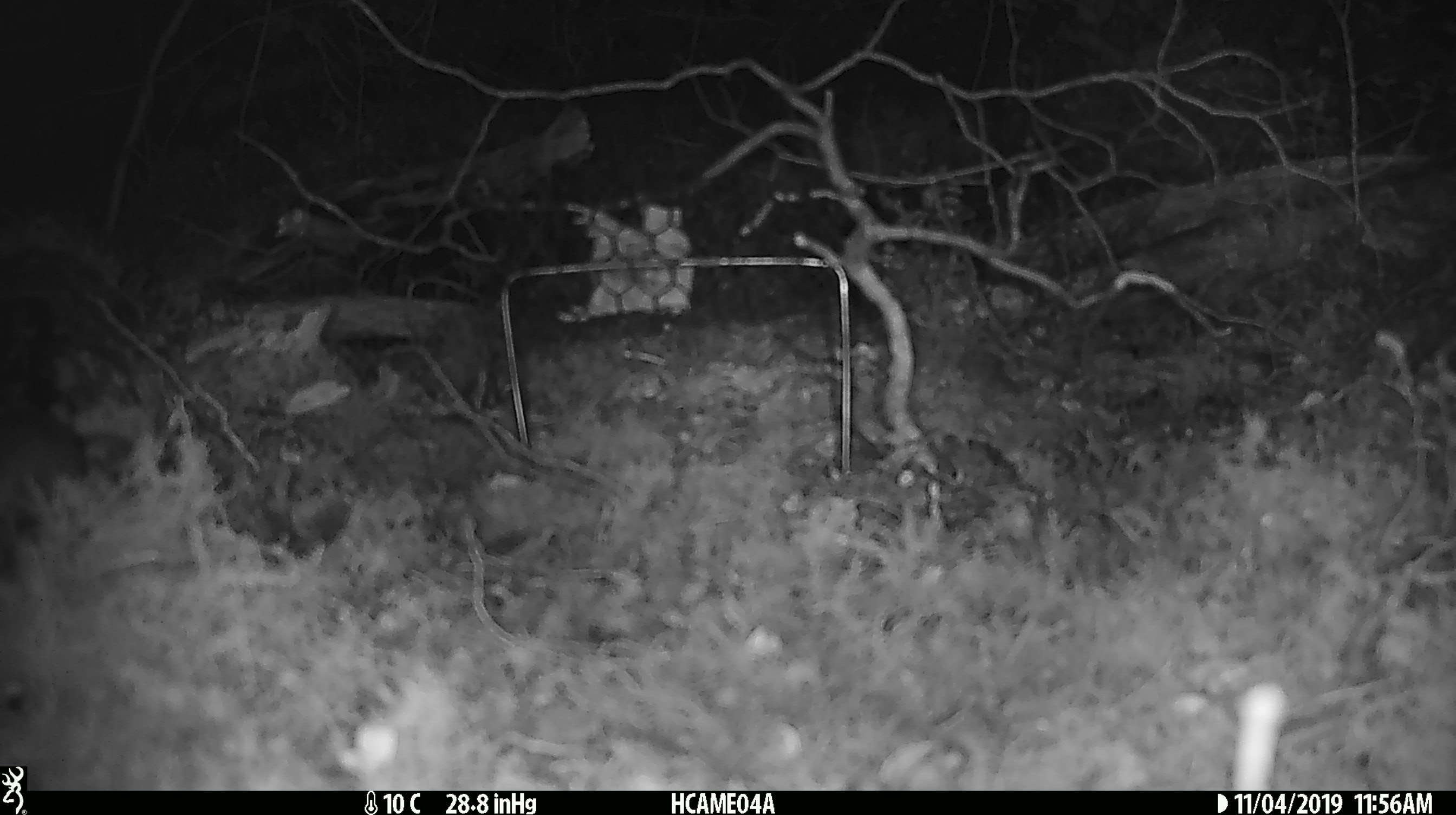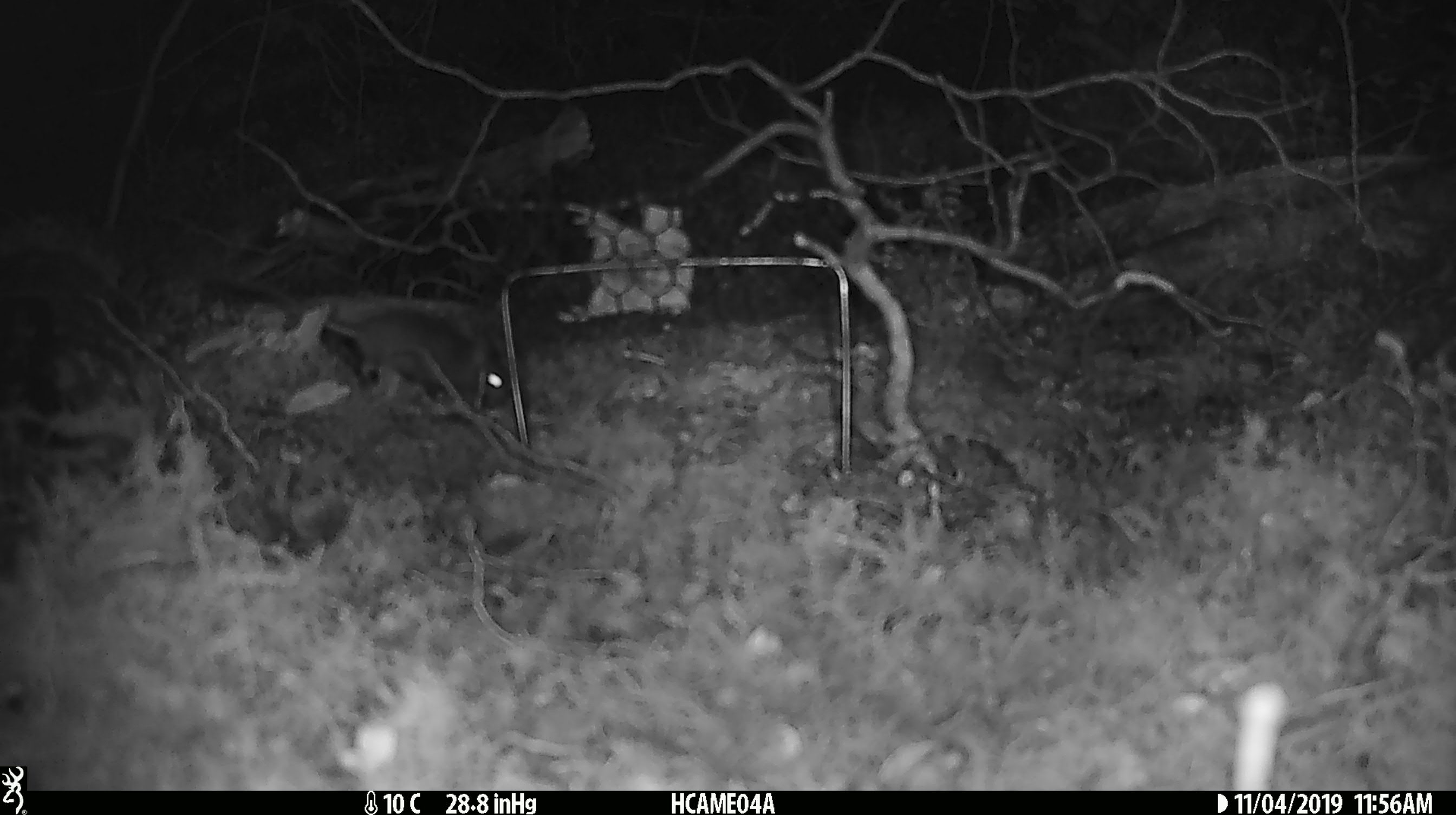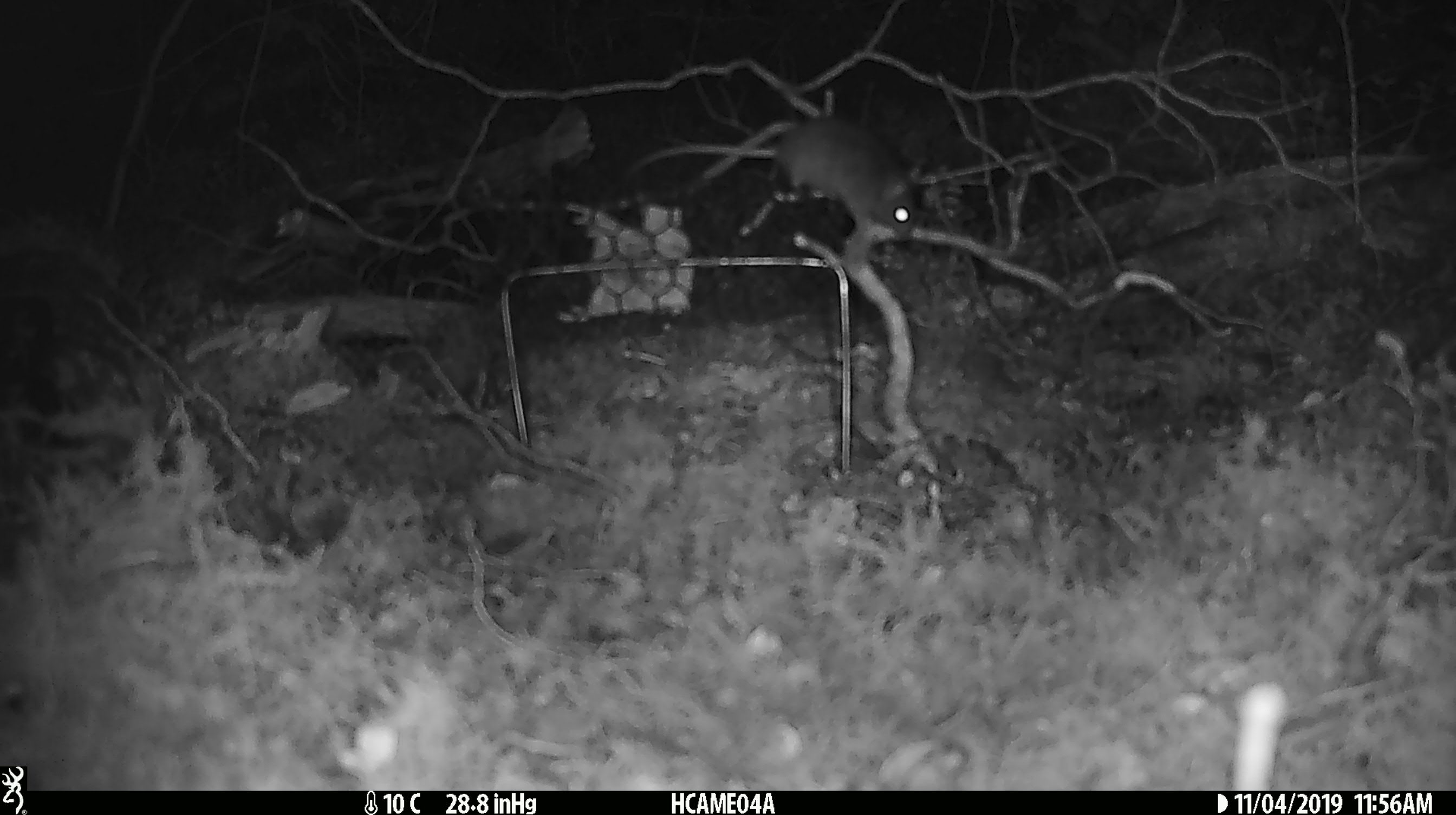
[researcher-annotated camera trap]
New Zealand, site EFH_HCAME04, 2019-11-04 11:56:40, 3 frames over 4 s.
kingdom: Animalia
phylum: Chordata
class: Mammalia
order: Rodentia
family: Muridae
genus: Mus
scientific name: Mus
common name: mouse